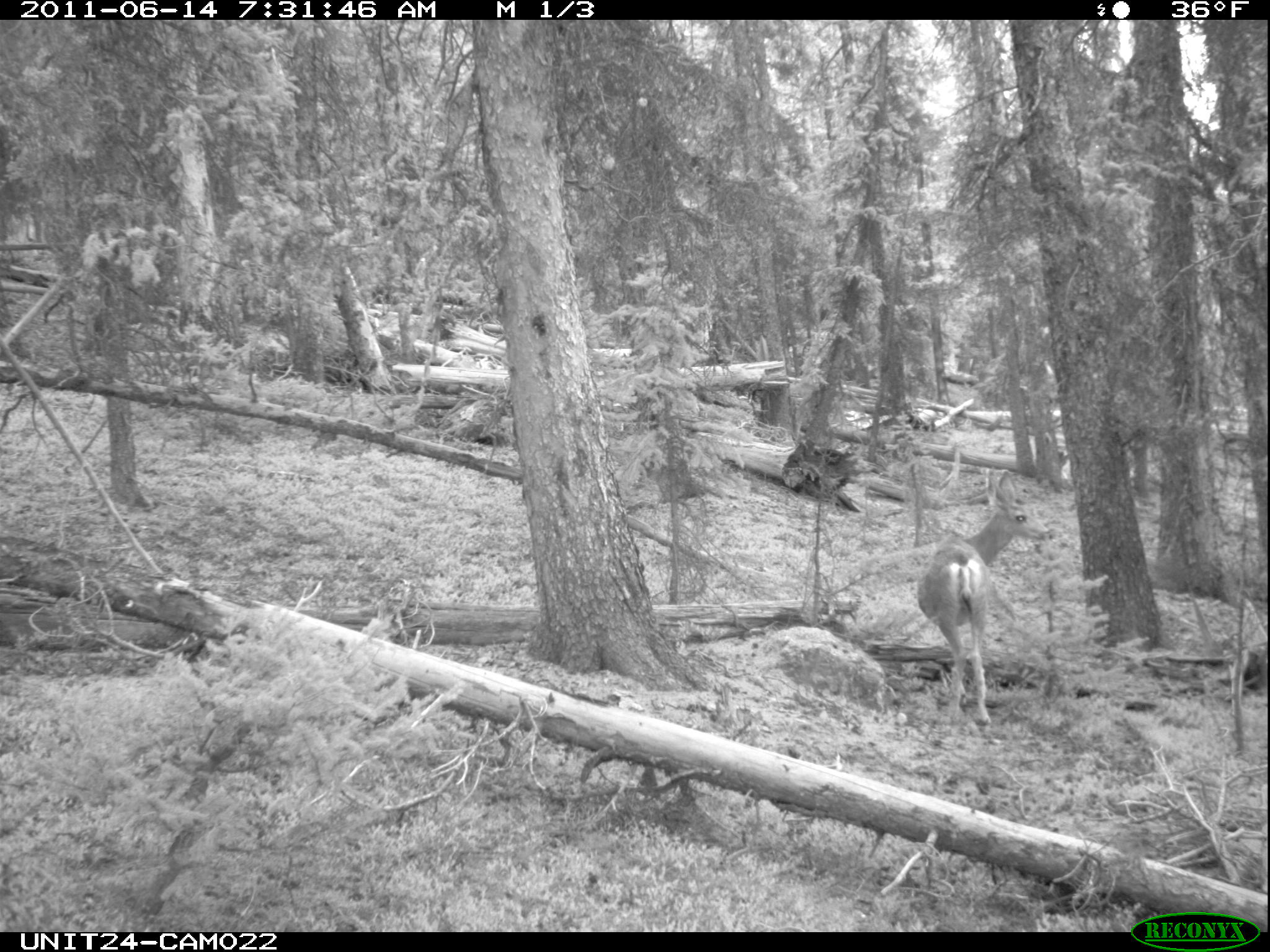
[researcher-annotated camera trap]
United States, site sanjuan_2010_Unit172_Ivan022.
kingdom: Animalia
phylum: Chordata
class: Mammalia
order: Artiodactyla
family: Cervidae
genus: Odocoileus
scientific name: Odocoileus hemionus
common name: mule deer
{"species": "Odocoileus hemionus (mule deer)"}